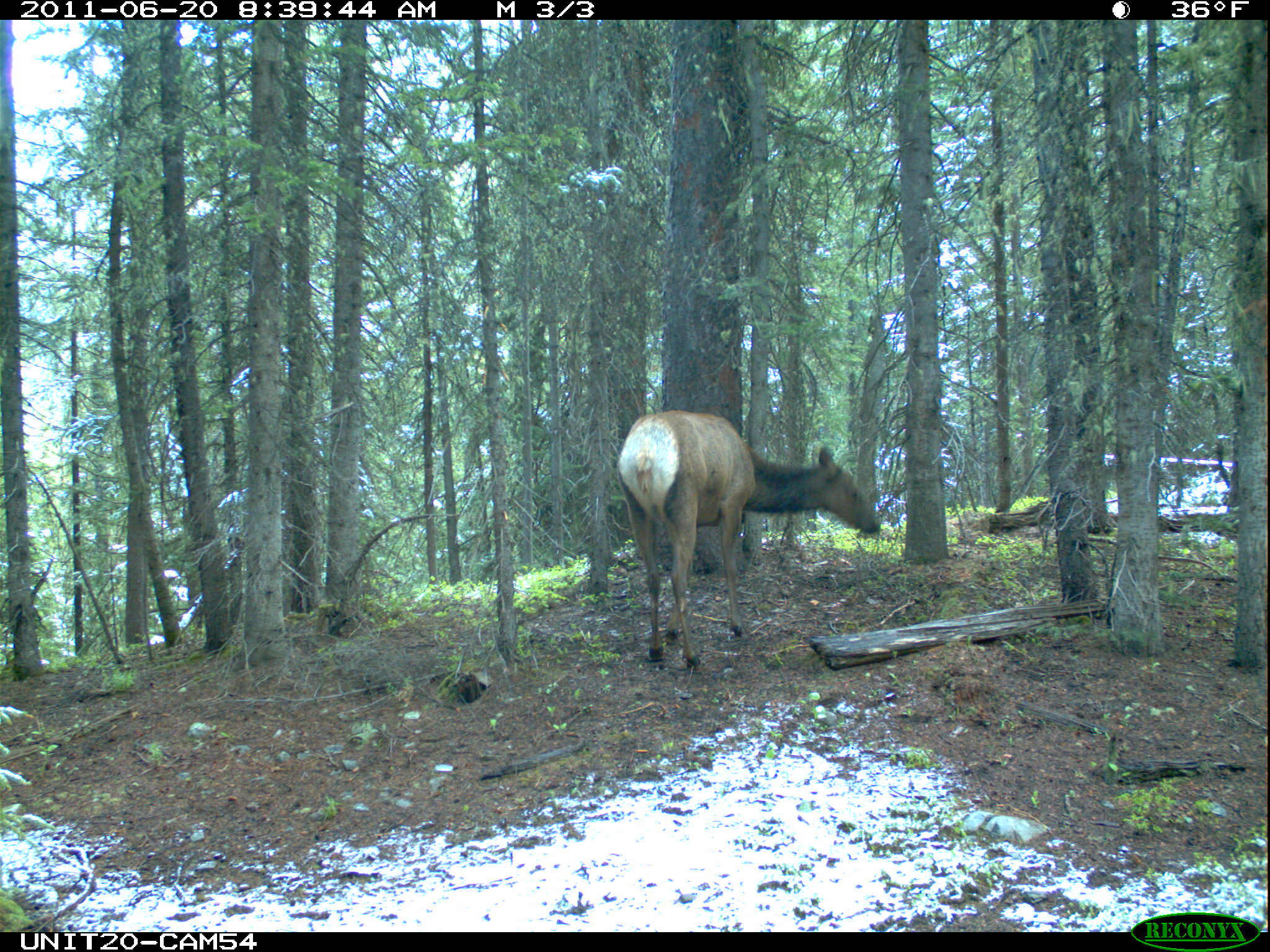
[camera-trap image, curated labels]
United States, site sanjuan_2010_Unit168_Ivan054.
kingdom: Animalia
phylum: Chordata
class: Mammalia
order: Artiodactyla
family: Cervidae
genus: Cervus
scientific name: Cervus elaphus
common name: red deer